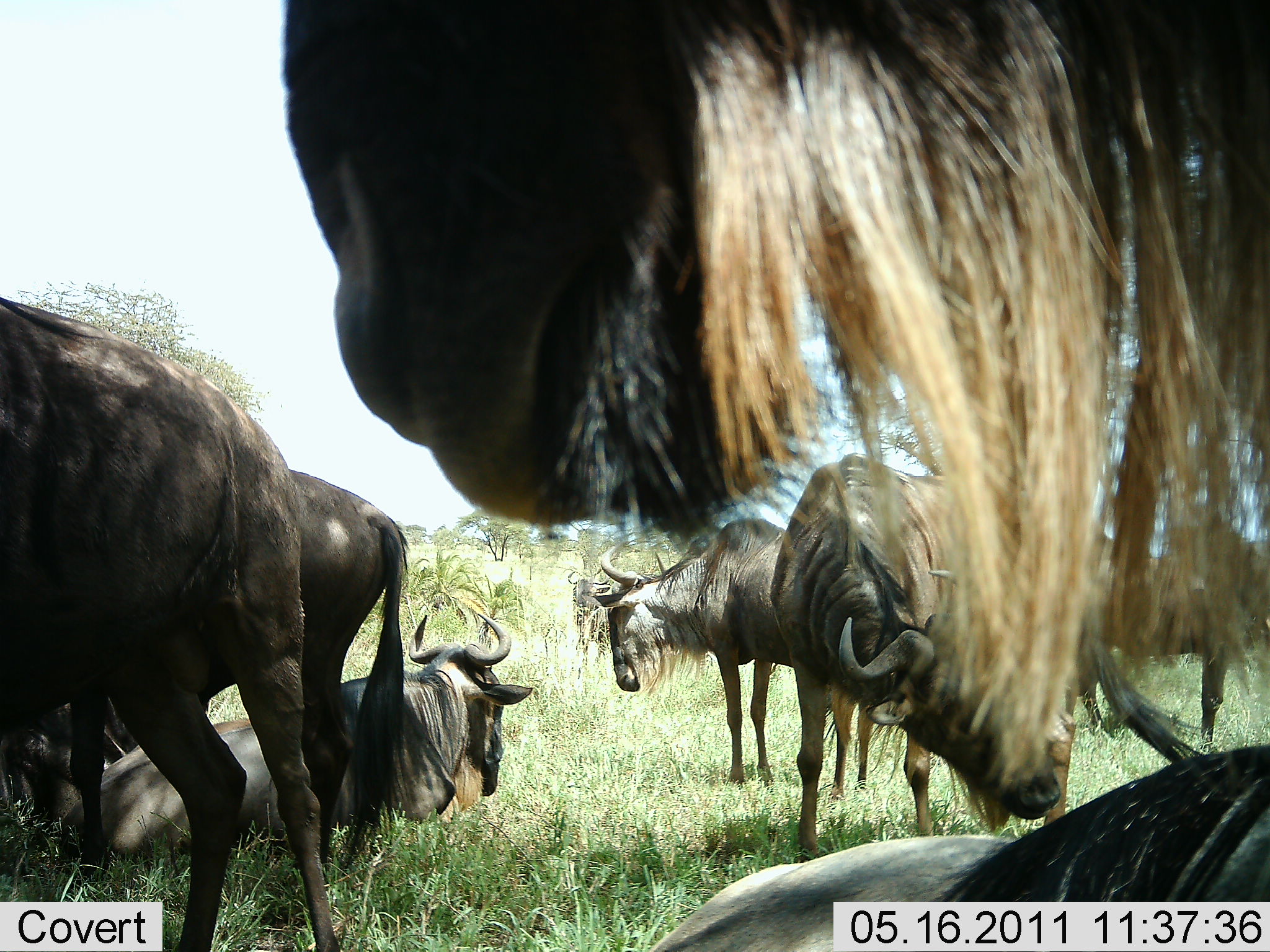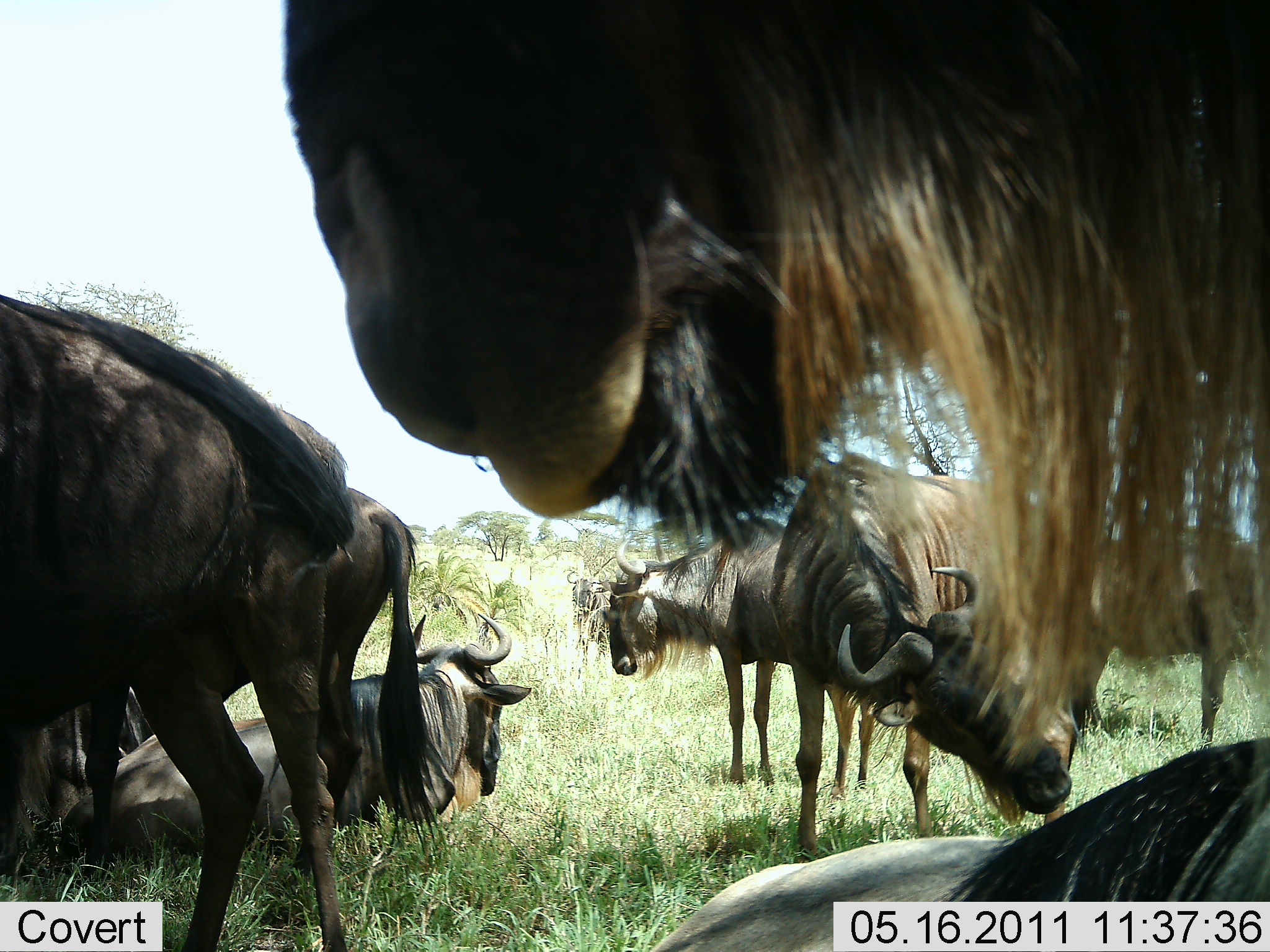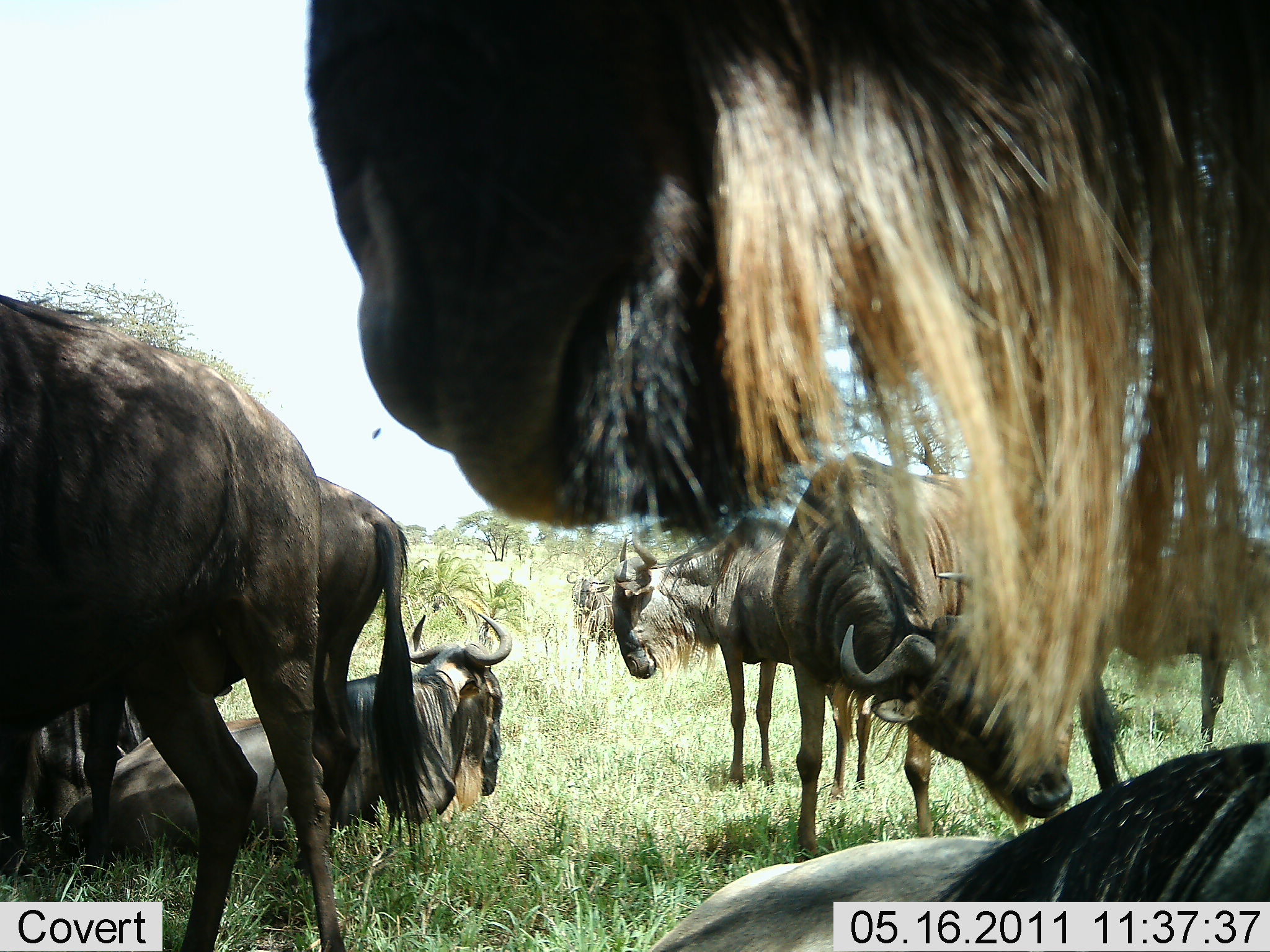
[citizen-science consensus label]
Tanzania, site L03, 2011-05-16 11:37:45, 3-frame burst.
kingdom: Animalia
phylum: Chordata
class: Mammalia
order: Artiodactyla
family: Bovidae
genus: Connochaetes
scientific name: Connochaetes taurinus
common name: blue wildebeest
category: wildebeest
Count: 7.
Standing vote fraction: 73%.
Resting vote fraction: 91%.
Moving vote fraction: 9%.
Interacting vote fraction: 0%.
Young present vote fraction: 0%.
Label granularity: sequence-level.